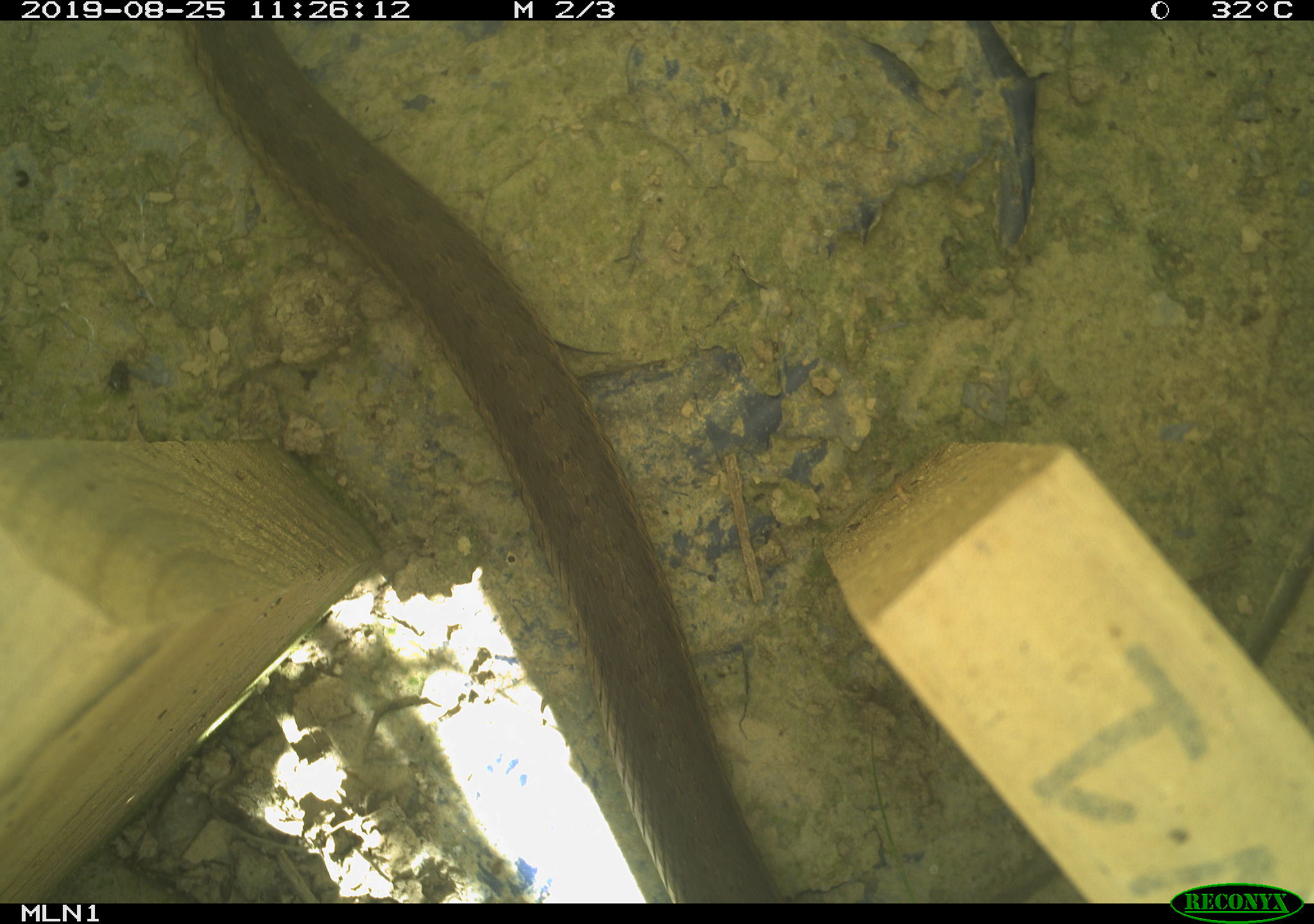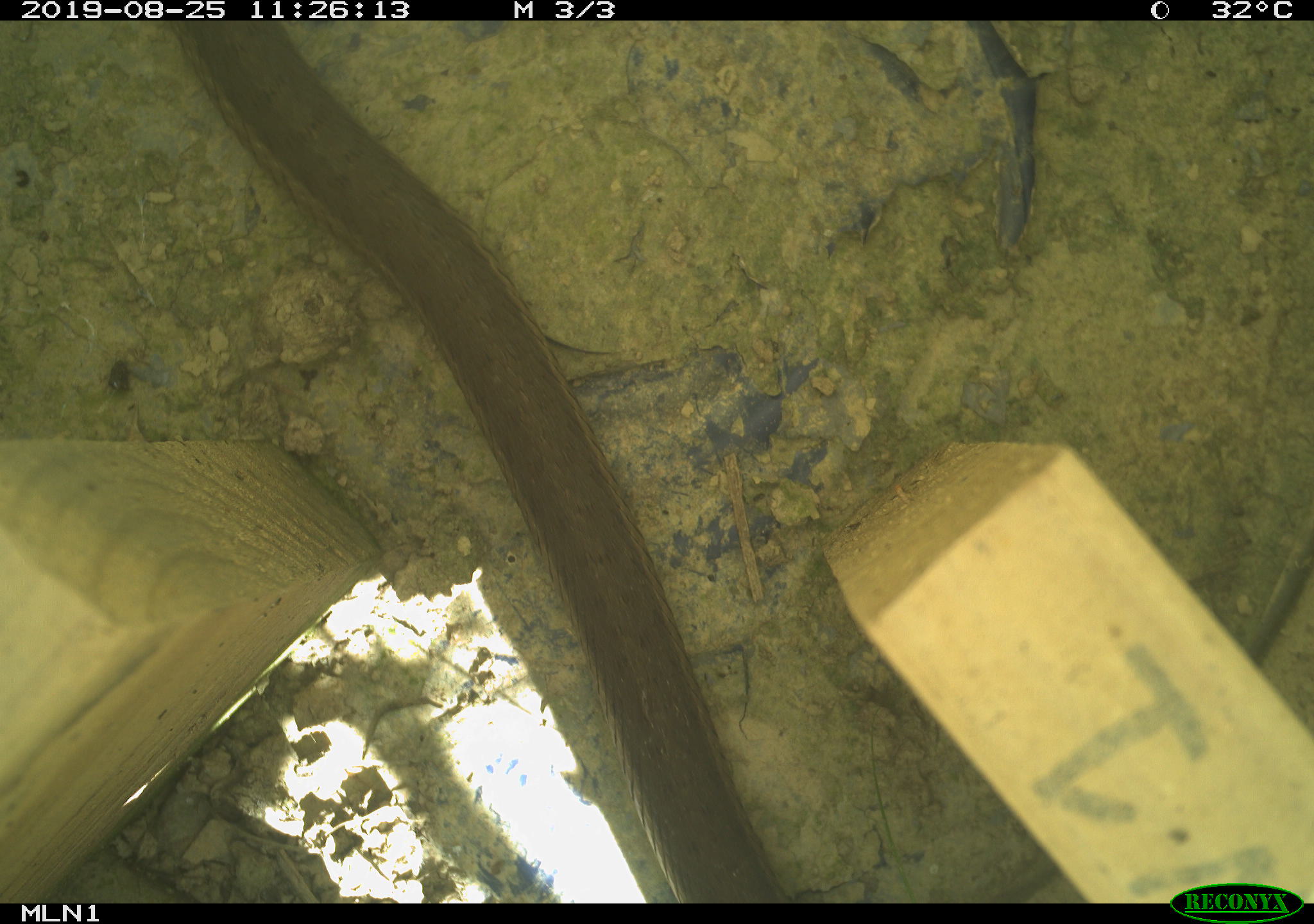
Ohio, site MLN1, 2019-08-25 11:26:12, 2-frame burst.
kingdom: Animalia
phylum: Chordata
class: Reptilia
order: Squamata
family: Colubridae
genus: Thamnophis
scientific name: Thamnophis sirtalis sirtalis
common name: eastern gartersnake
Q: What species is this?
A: Eastern gartersnake (Thamnophis sirtalis sirtalis).